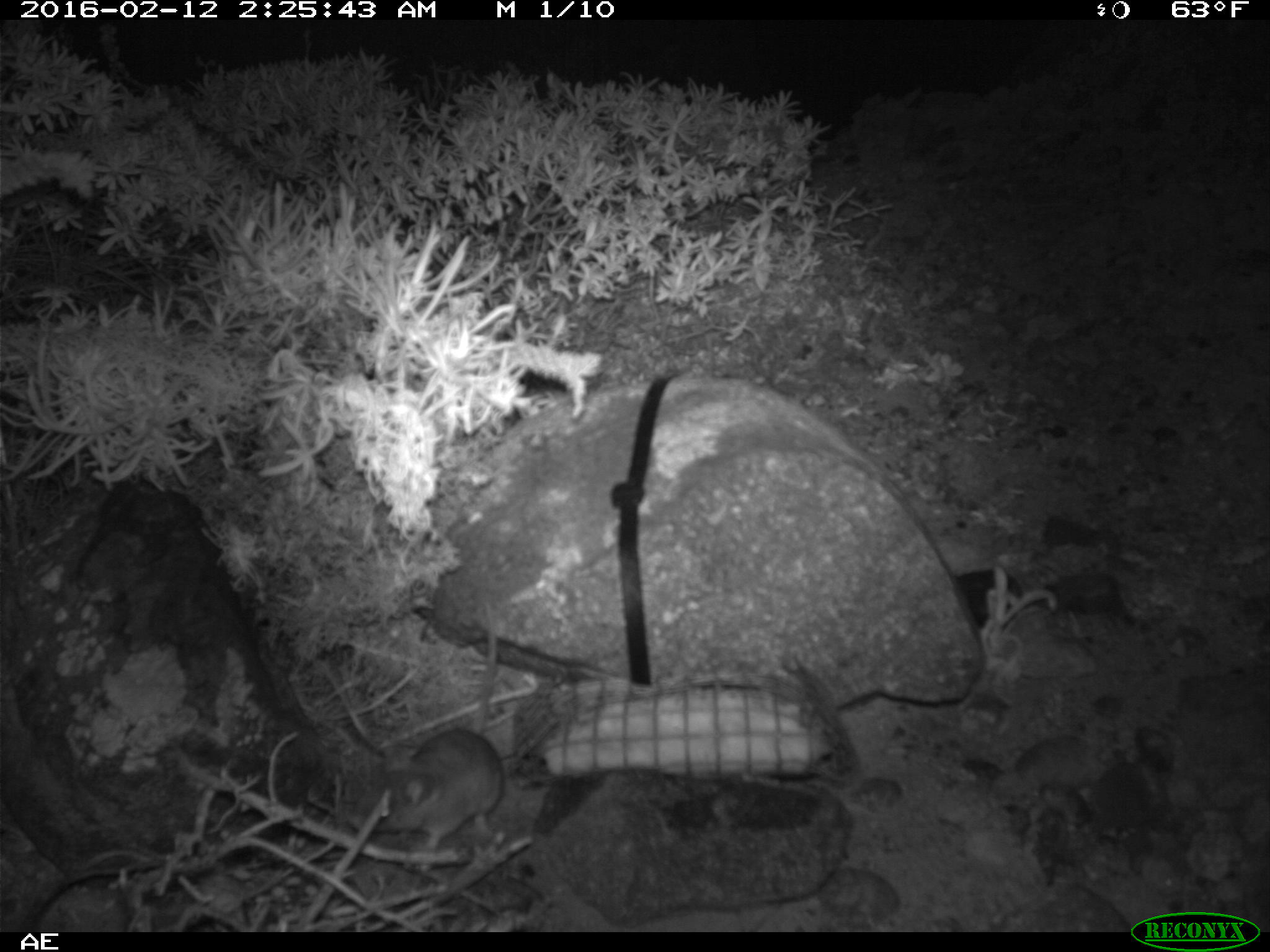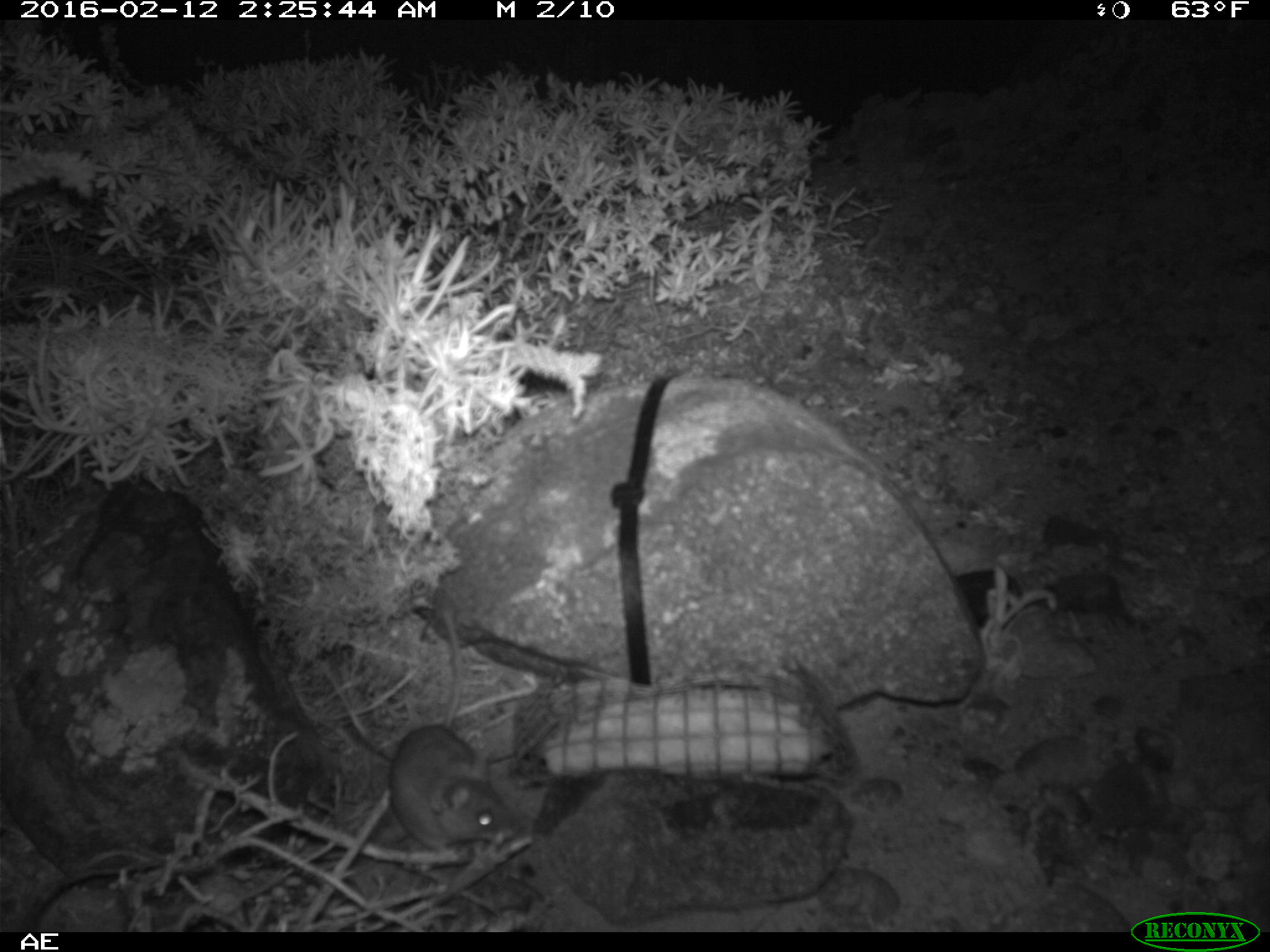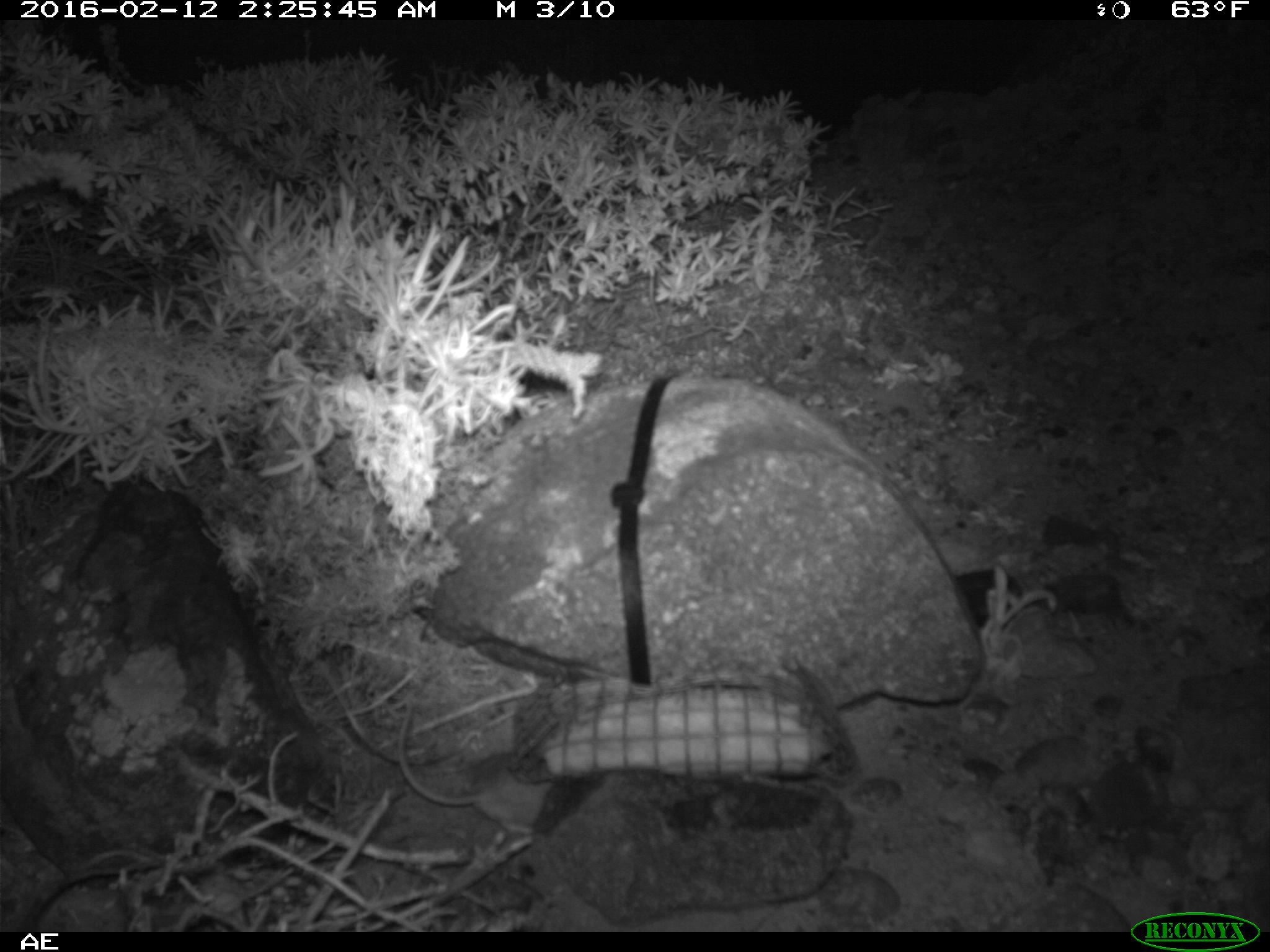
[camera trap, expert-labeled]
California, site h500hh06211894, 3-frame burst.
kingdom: Animalia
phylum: Chordata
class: Mammalia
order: Rodentia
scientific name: Rodentia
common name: rodent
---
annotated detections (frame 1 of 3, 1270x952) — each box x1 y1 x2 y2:
rodent: 342 603 504 873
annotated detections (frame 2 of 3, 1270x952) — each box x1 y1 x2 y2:
rodent: 388 612 522 855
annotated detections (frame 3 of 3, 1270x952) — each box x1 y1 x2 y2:
rodent: 397 702 553 836